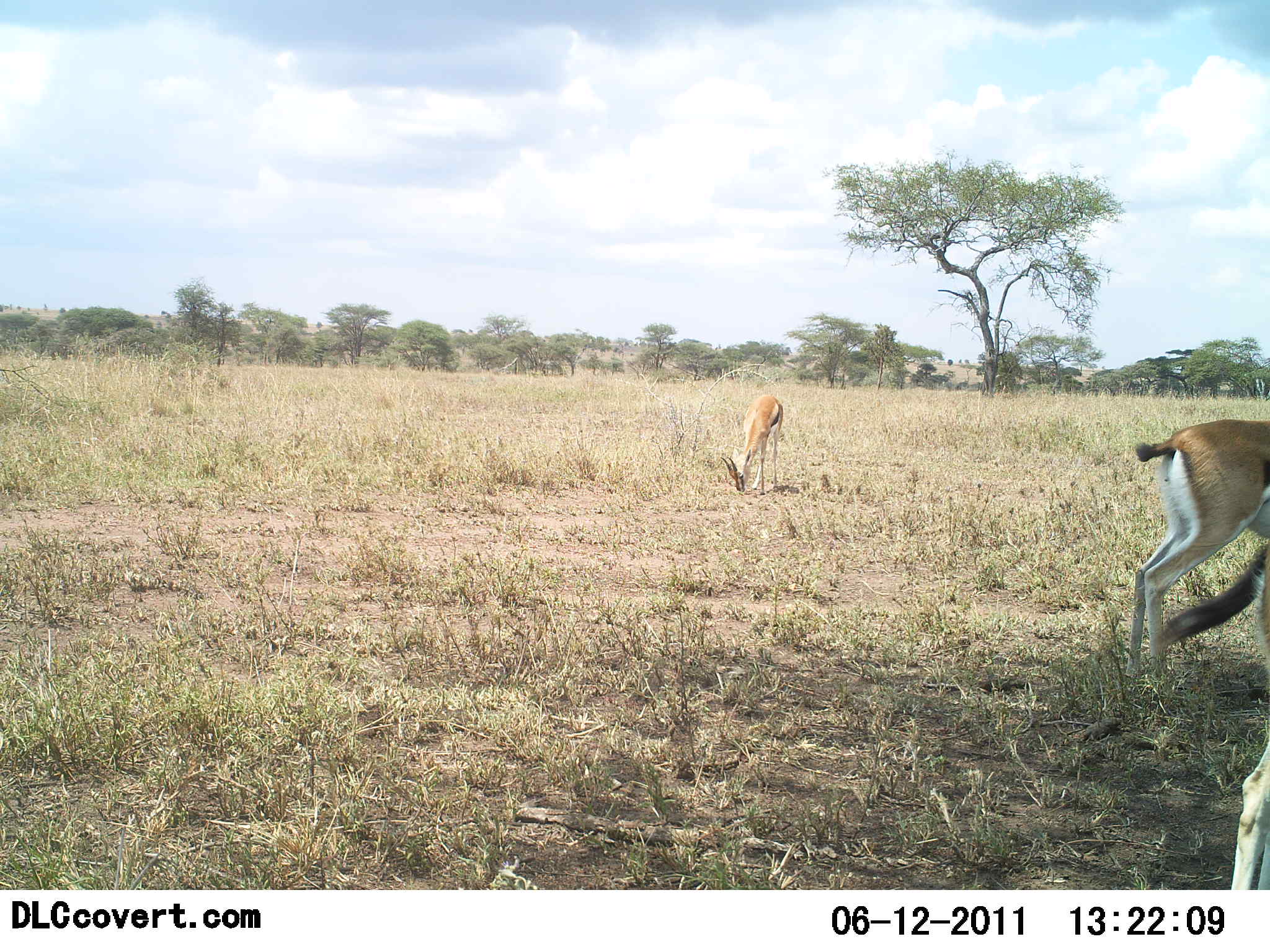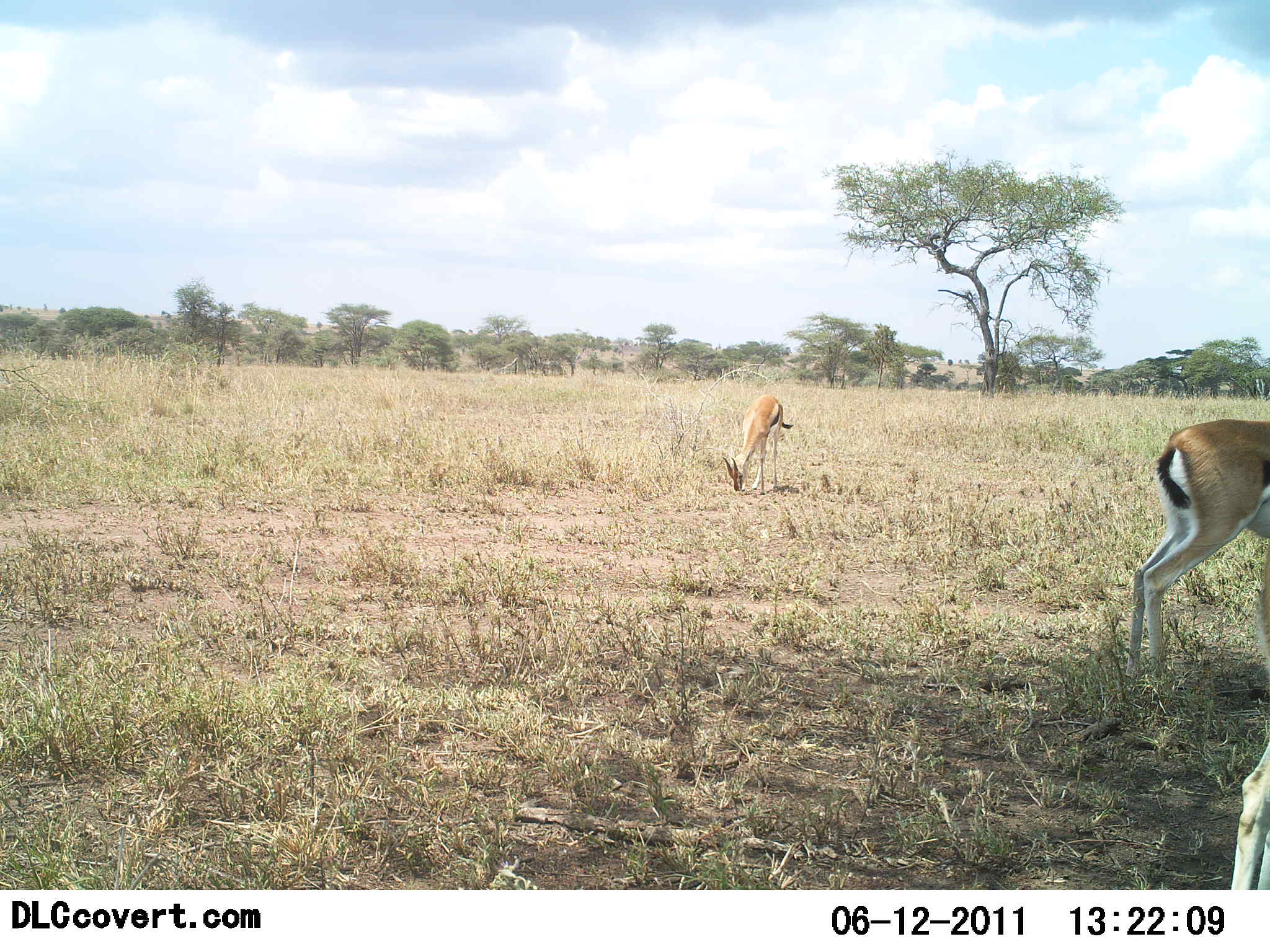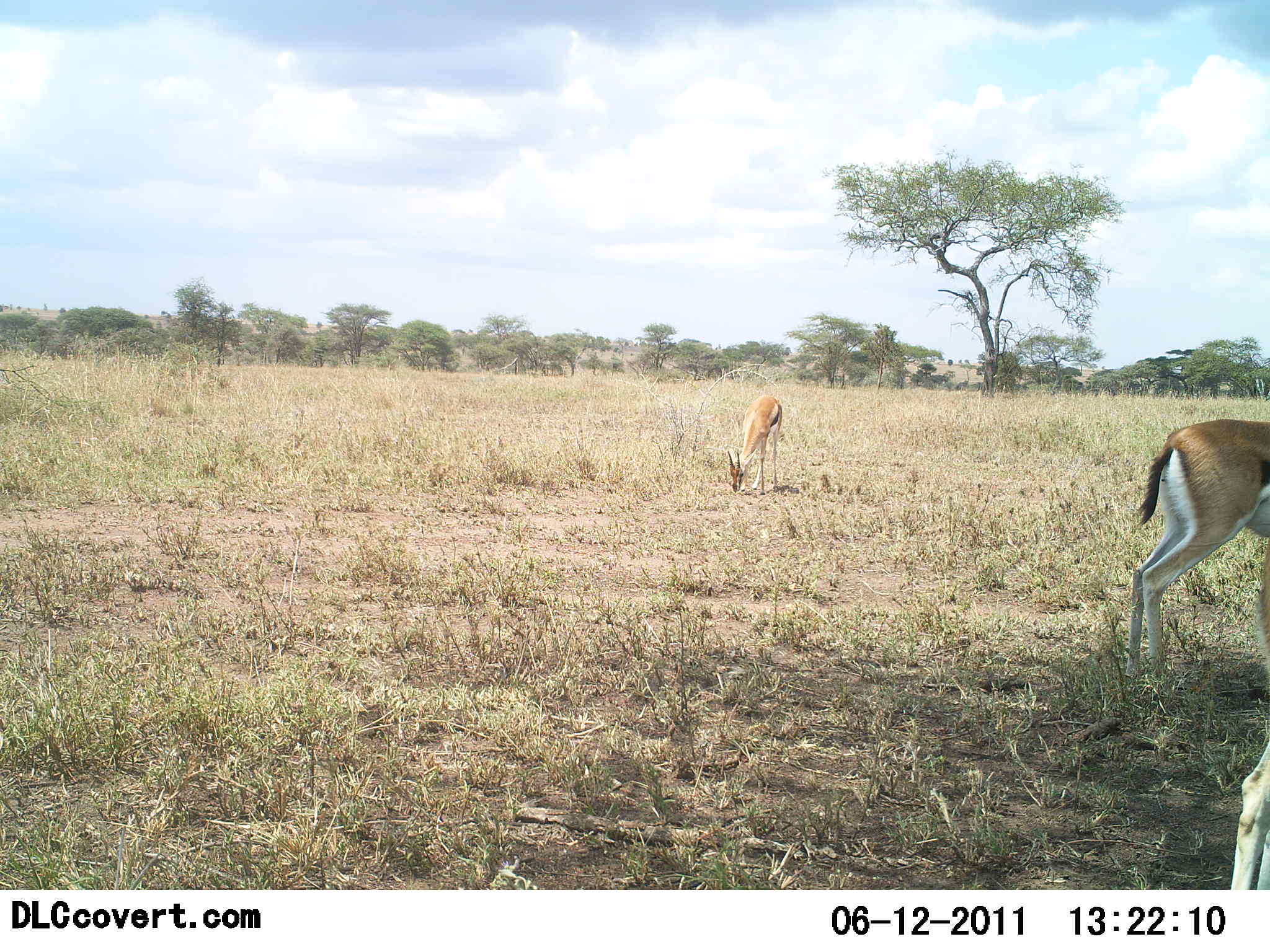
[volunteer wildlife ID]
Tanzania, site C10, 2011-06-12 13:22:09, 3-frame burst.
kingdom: Animalia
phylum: Chordata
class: Mammalia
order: Artiodactyla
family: Bovidae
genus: Eudorcas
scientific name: Eudorcas thomsonii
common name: thomson's gazelle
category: gazellethomsons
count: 3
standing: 55%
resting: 0%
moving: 0%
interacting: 0%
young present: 0%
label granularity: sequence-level